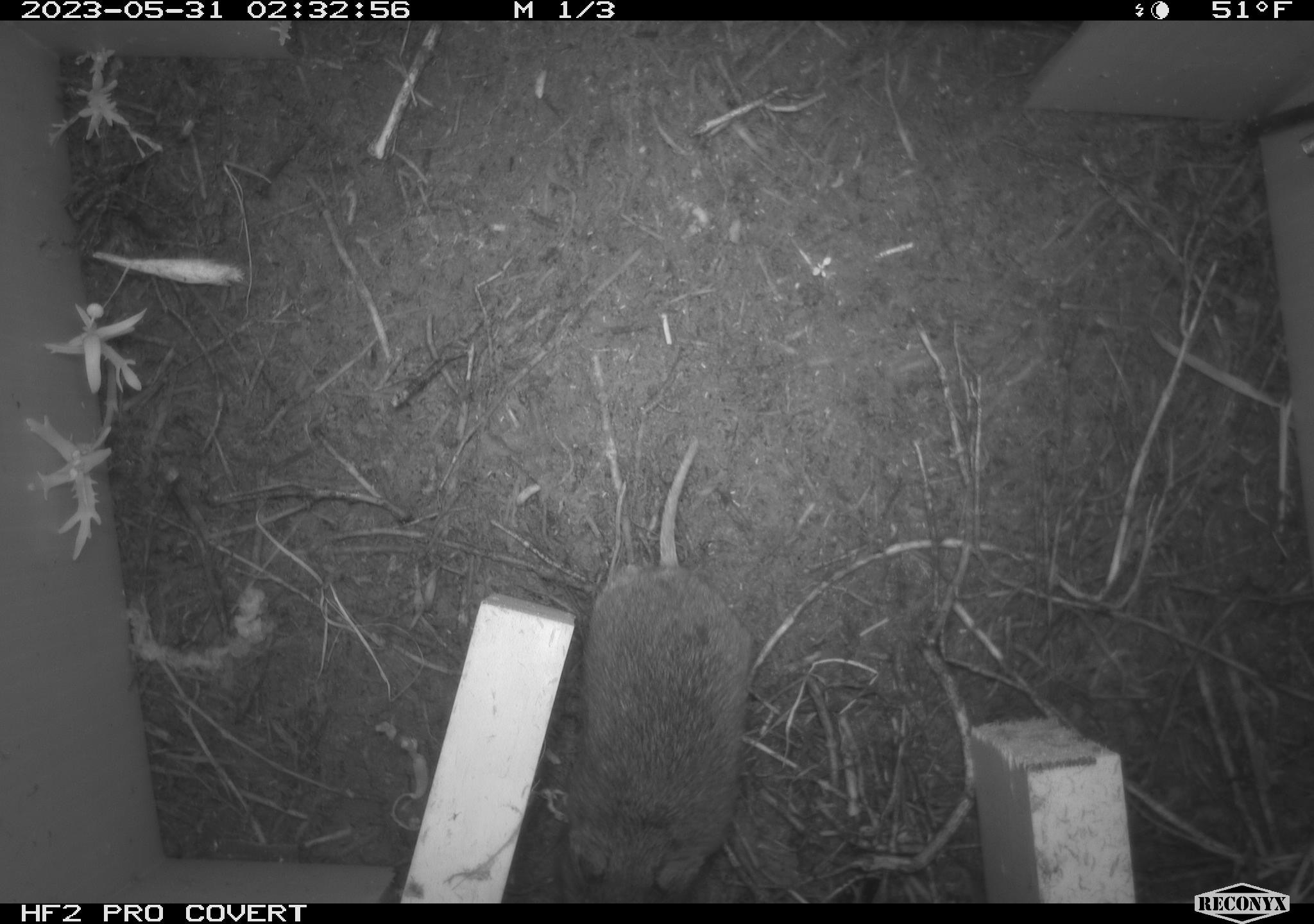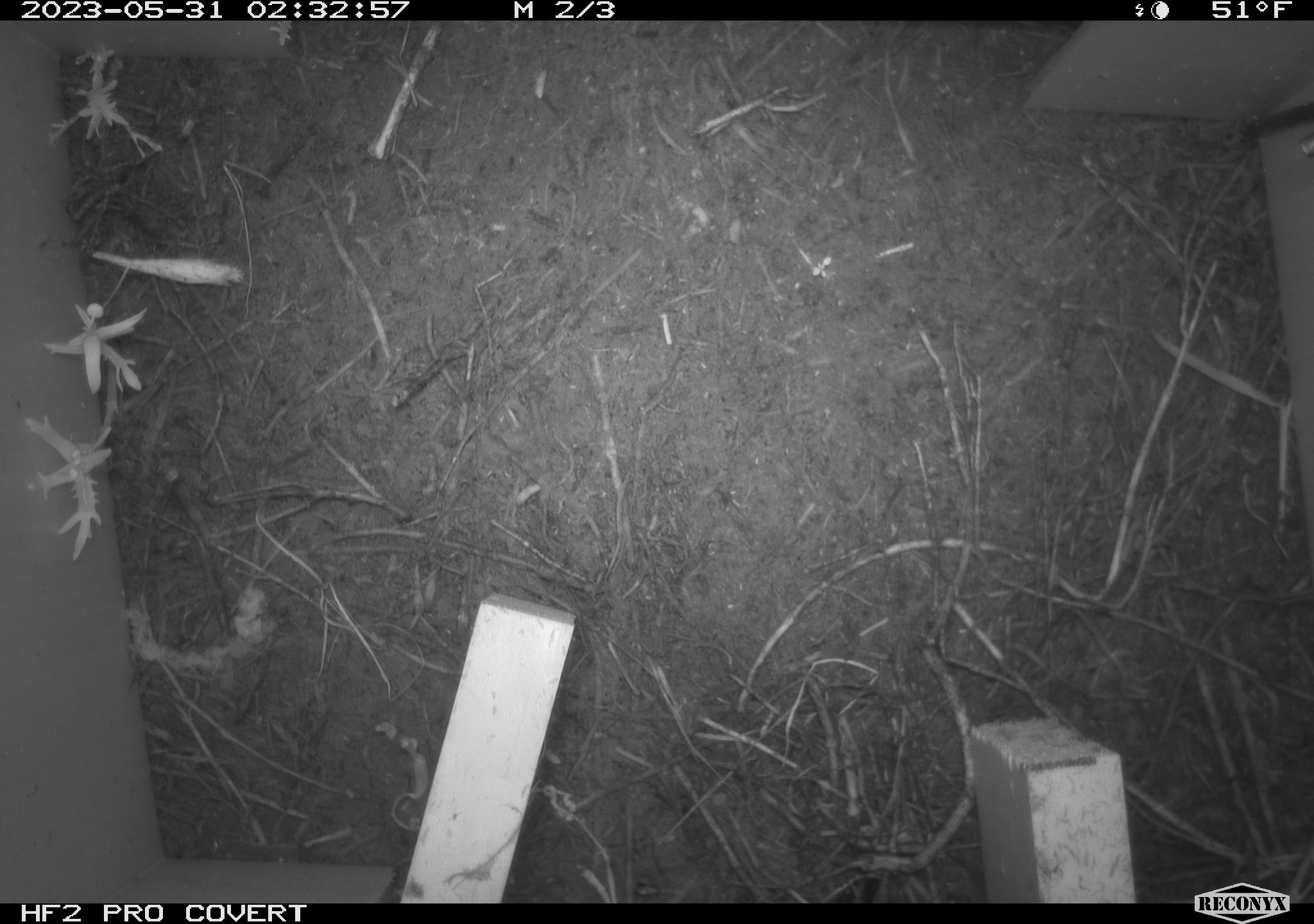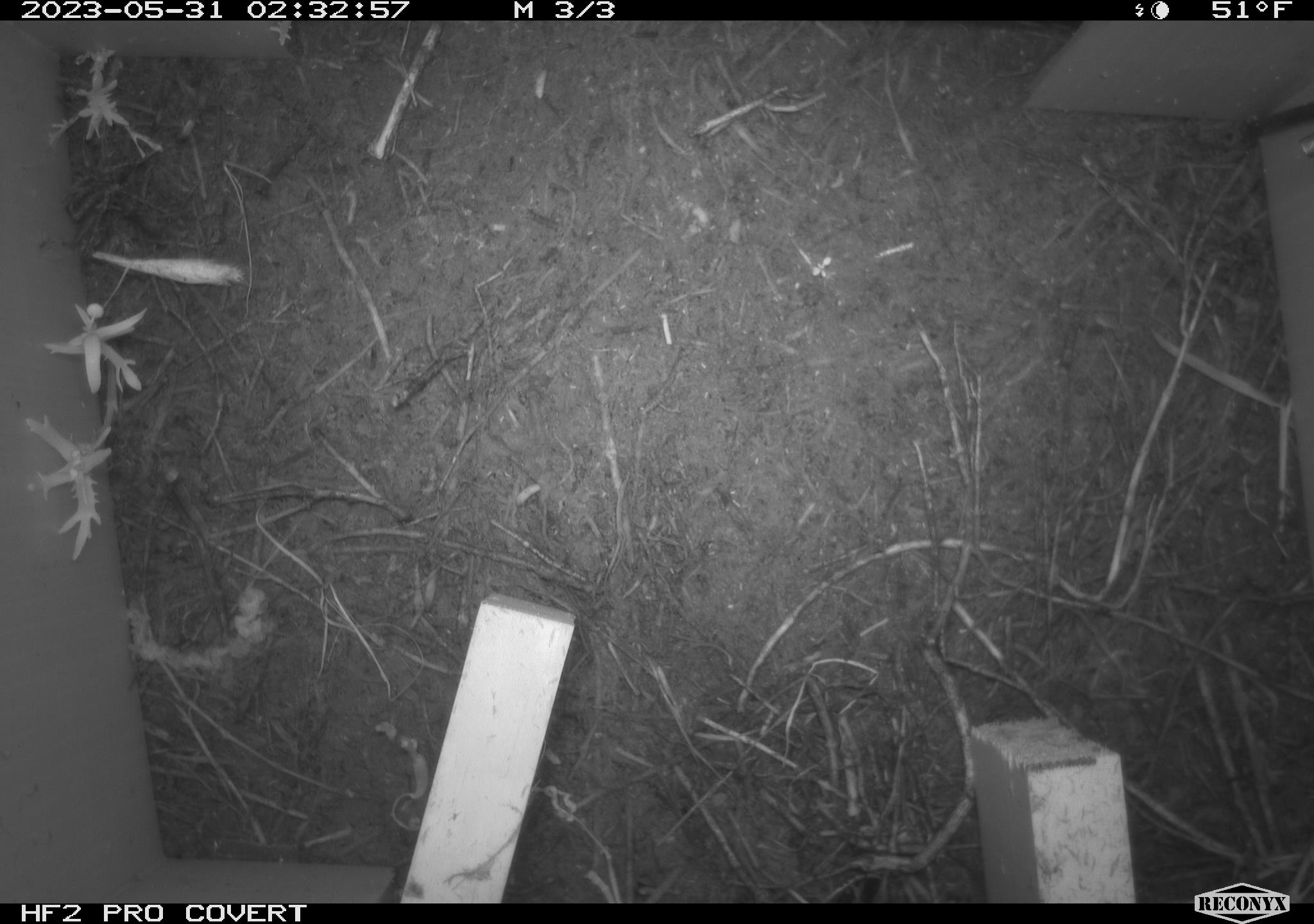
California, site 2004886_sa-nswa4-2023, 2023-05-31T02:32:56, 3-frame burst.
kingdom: Animalia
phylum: Chordata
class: Mammalia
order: Rodentia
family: Cricetidae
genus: Microtus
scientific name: Microtus californicus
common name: california vole